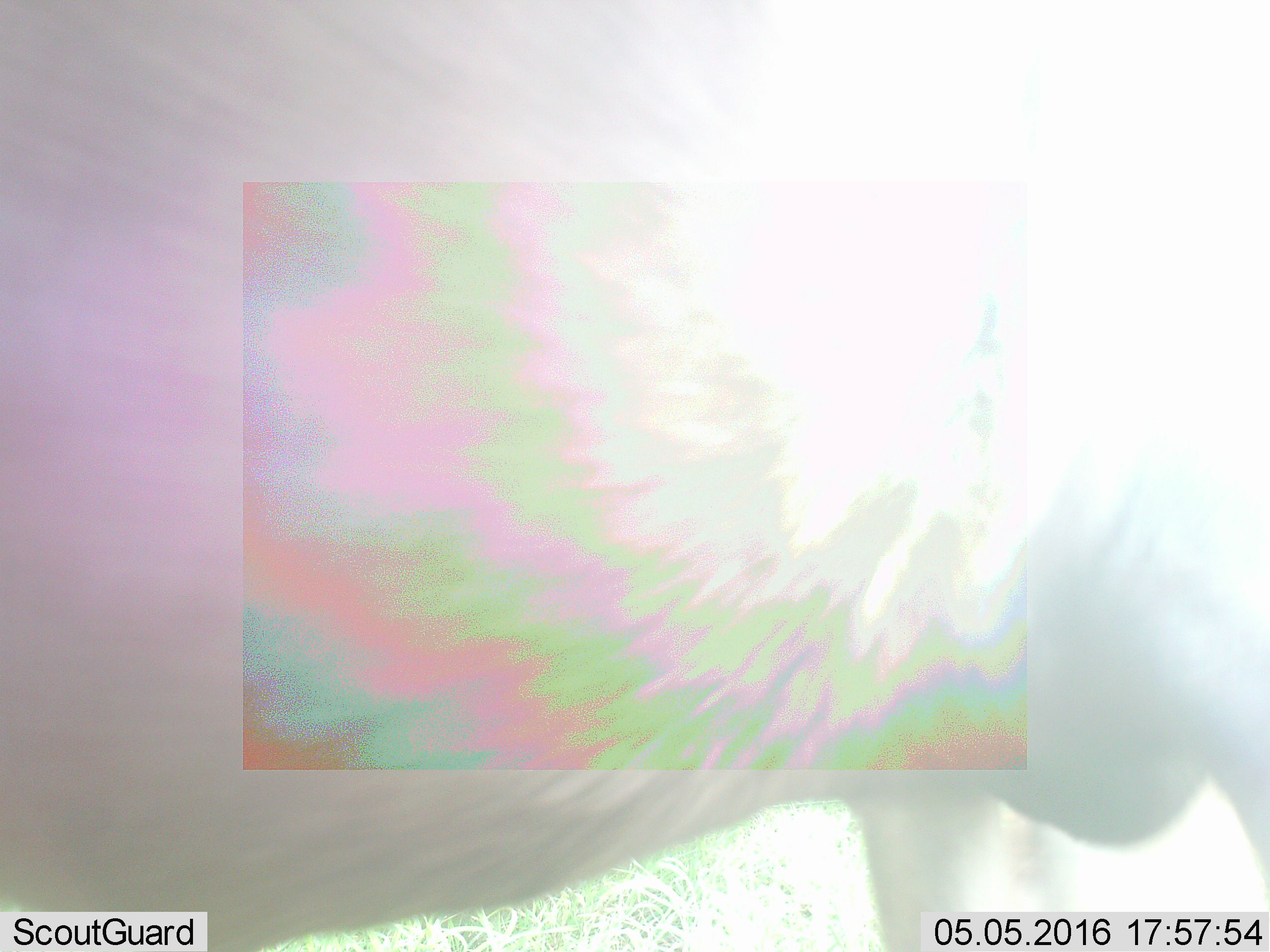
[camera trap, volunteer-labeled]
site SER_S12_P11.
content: unidentified animal